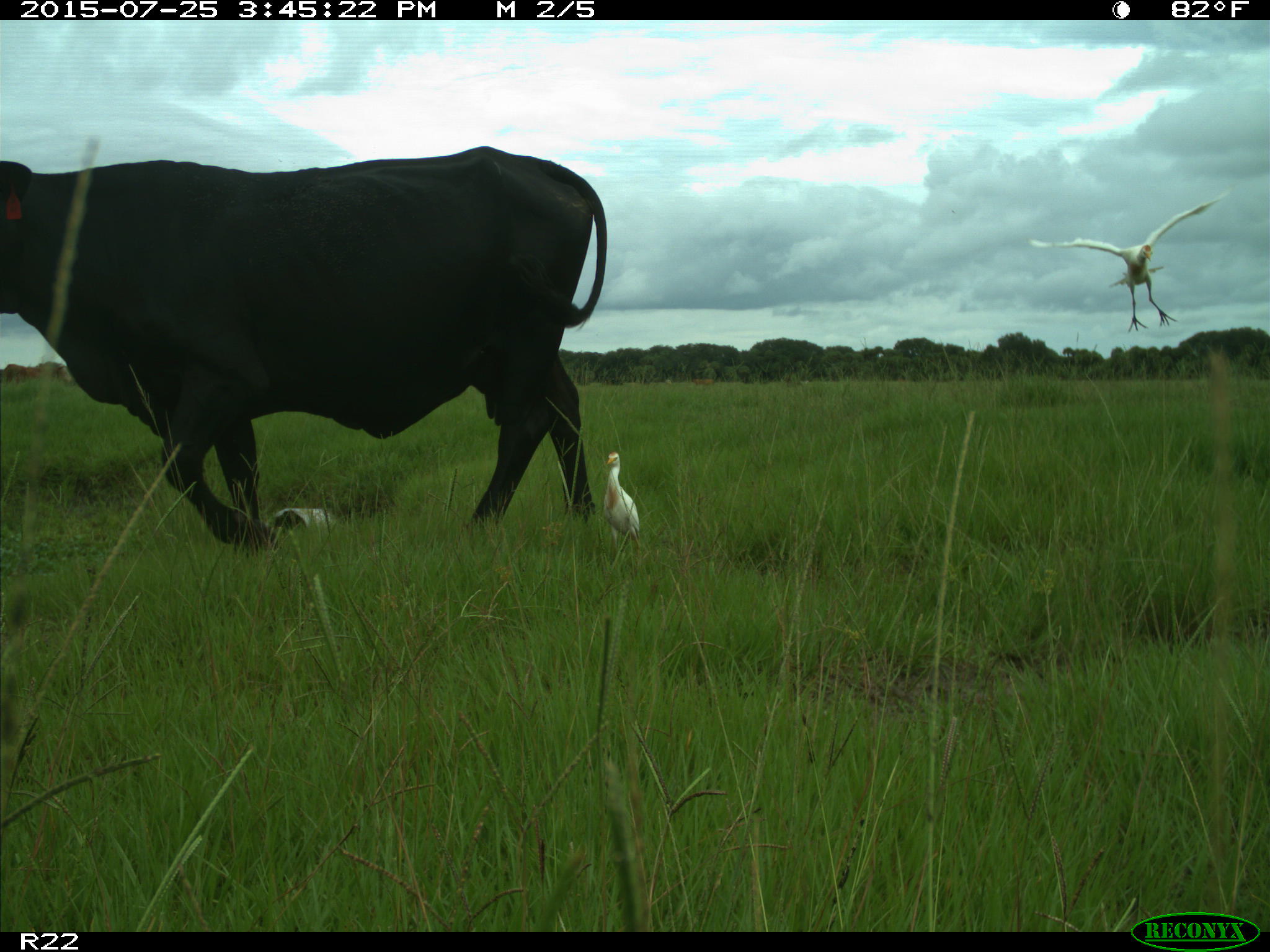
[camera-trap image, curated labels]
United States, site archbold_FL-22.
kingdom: Animalia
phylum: Chordata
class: Mammalia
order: Artiodactyla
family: Bovidae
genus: Bos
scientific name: Bos taurus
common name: domestic cow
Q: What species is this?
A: Bos taurus (domestic cow).